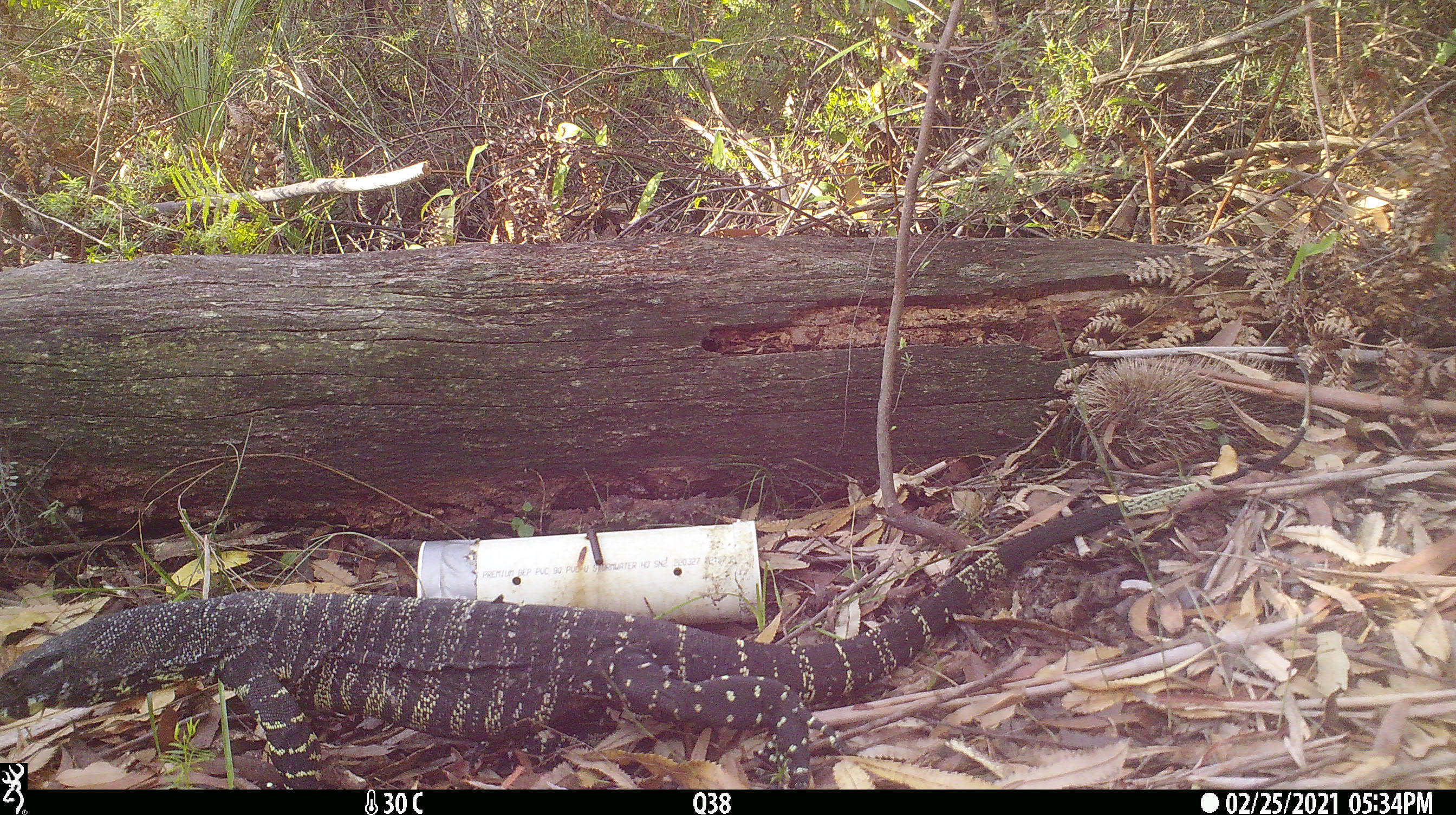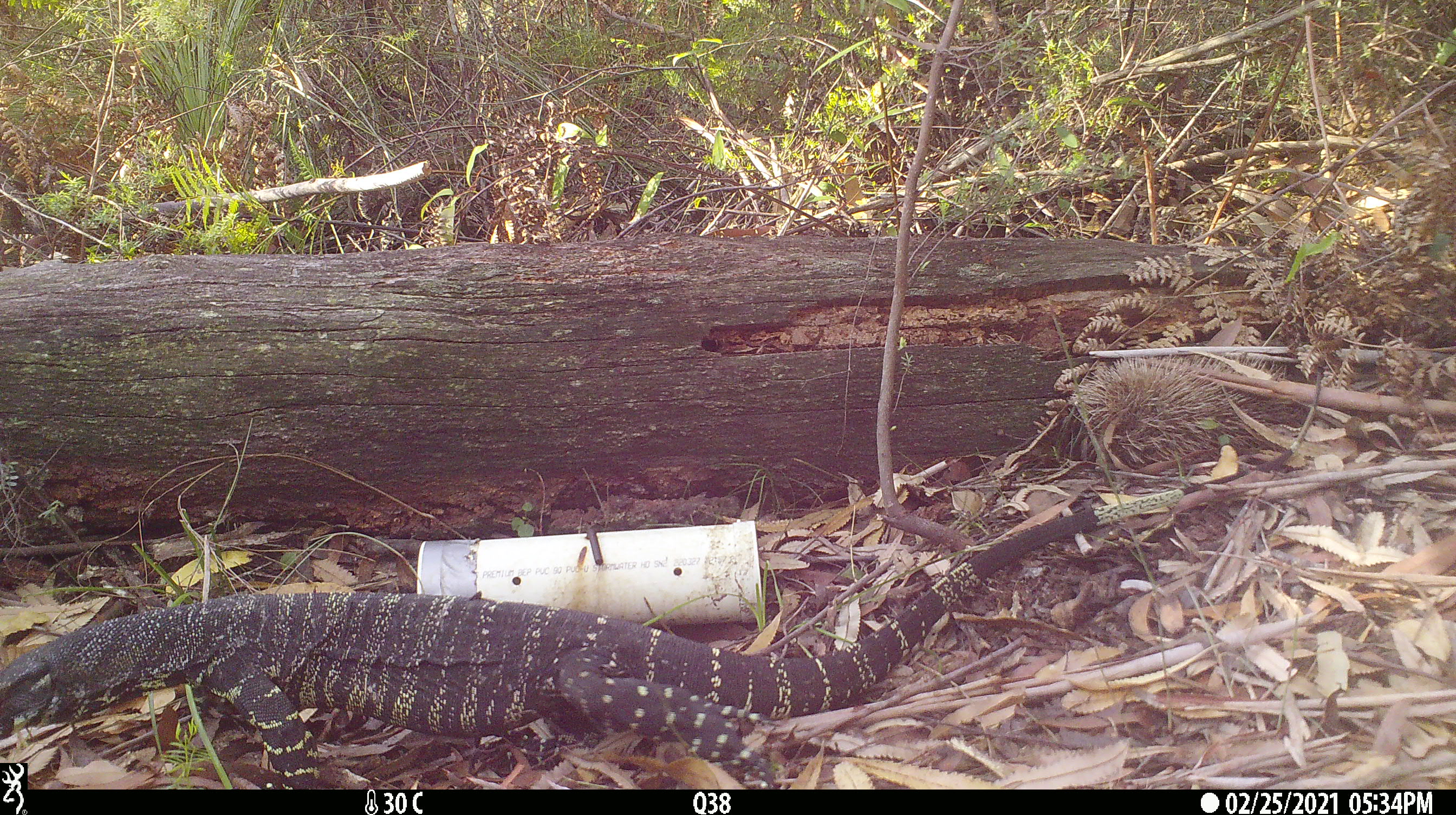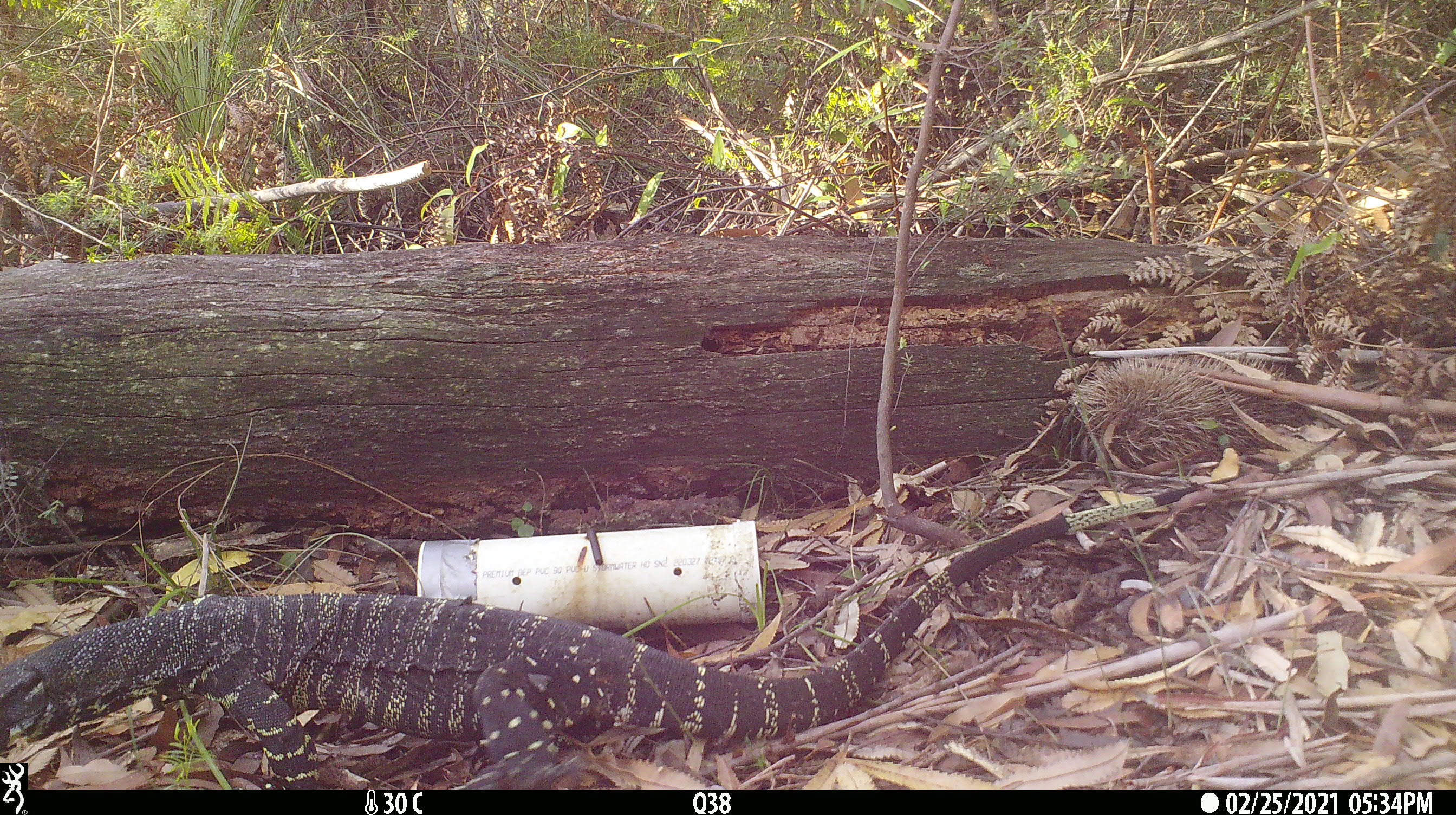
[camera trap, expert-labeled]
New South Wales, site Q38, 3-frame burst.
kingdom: Animalia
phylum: Chordata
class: Reptilia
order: Squamata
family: Varanidae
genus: Varanus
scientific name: Varanus varius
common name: lace monitor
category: goanna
Goanna (lace monitor) (Varanus varius).